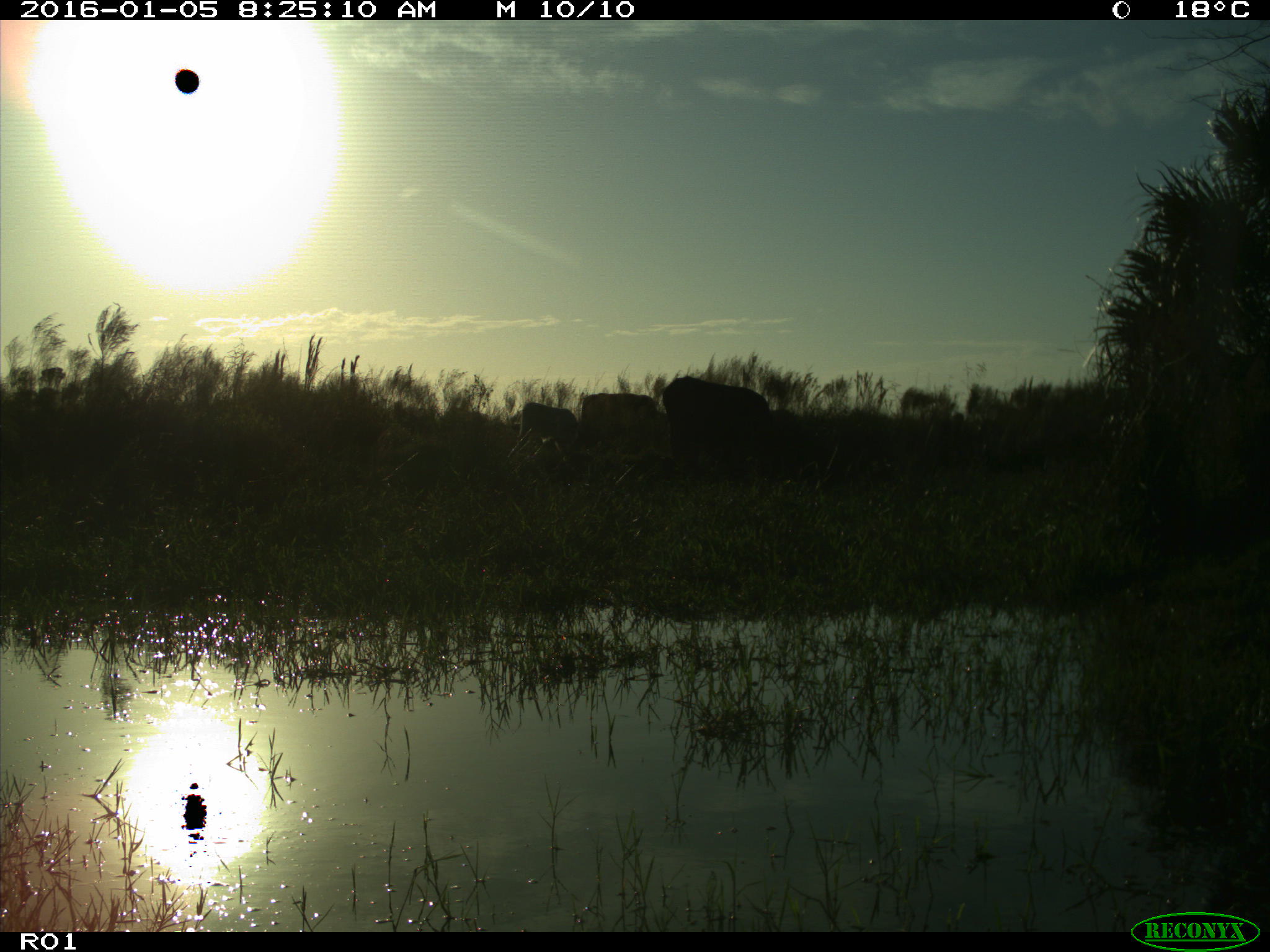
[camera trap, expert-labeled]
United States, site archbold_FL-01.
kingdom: Animalia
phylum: Chordata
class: Mammalia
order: Artiodactyla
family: Bovidae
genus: Bos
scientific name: Bos taurus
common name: domestic cow